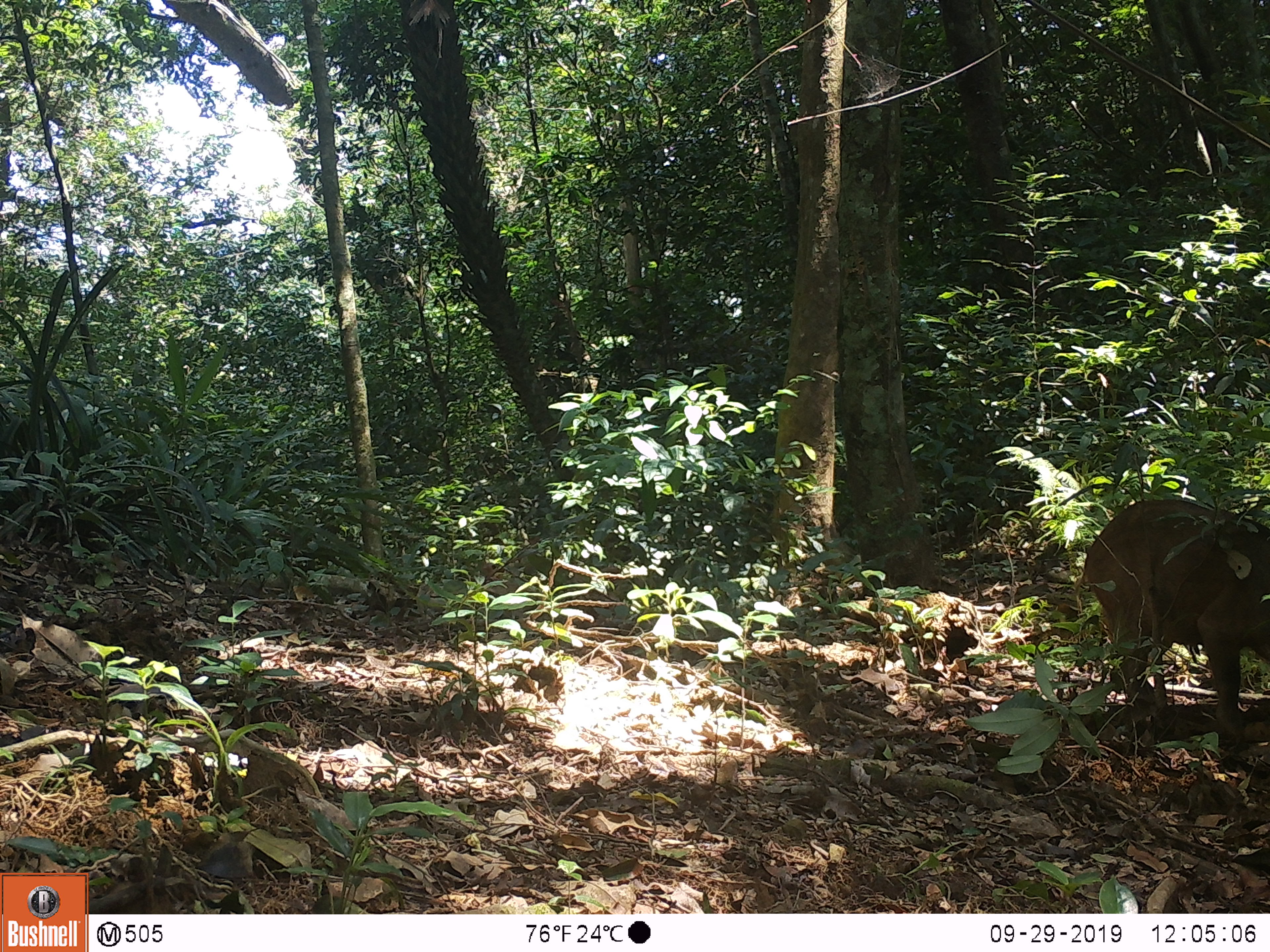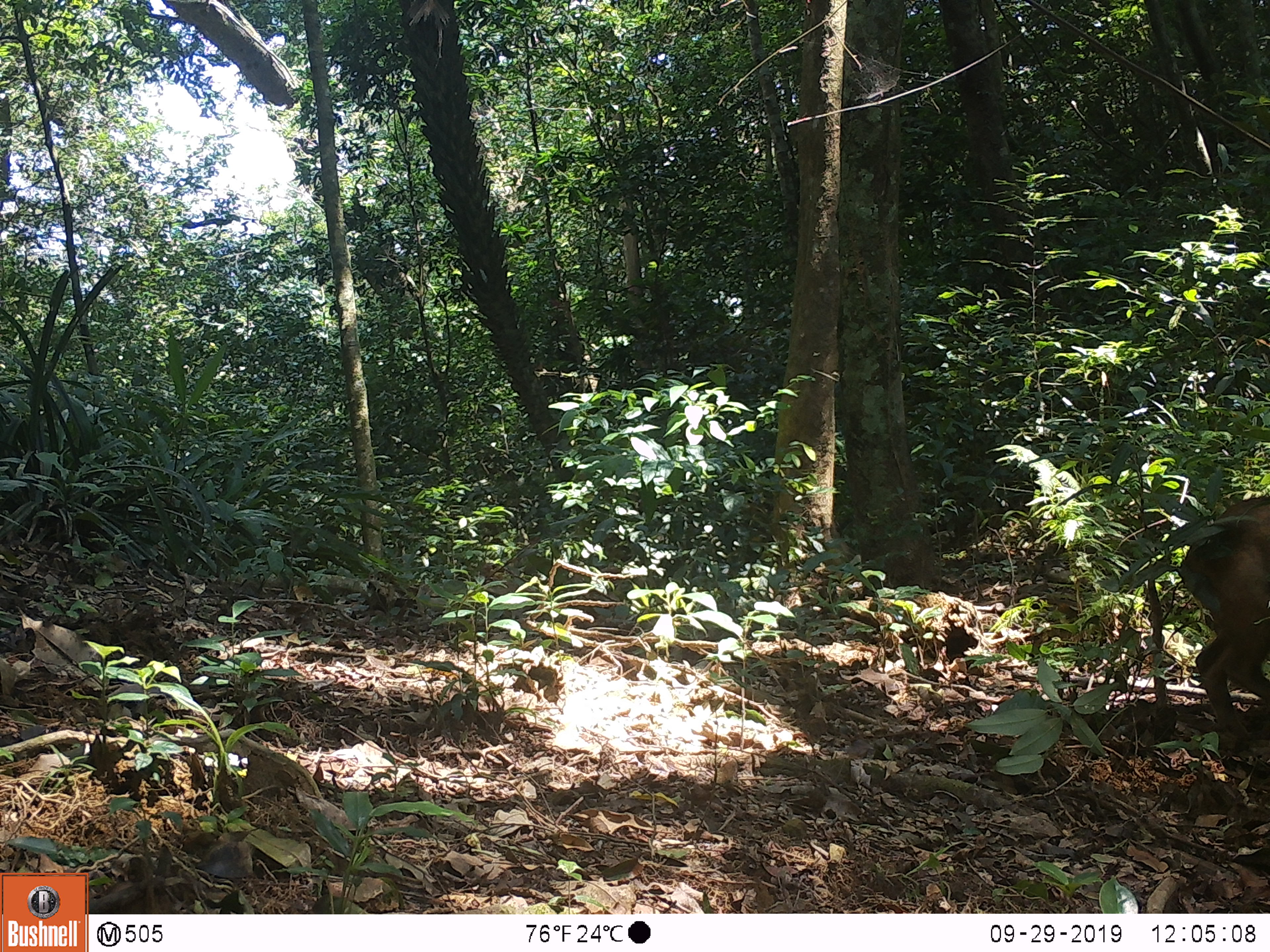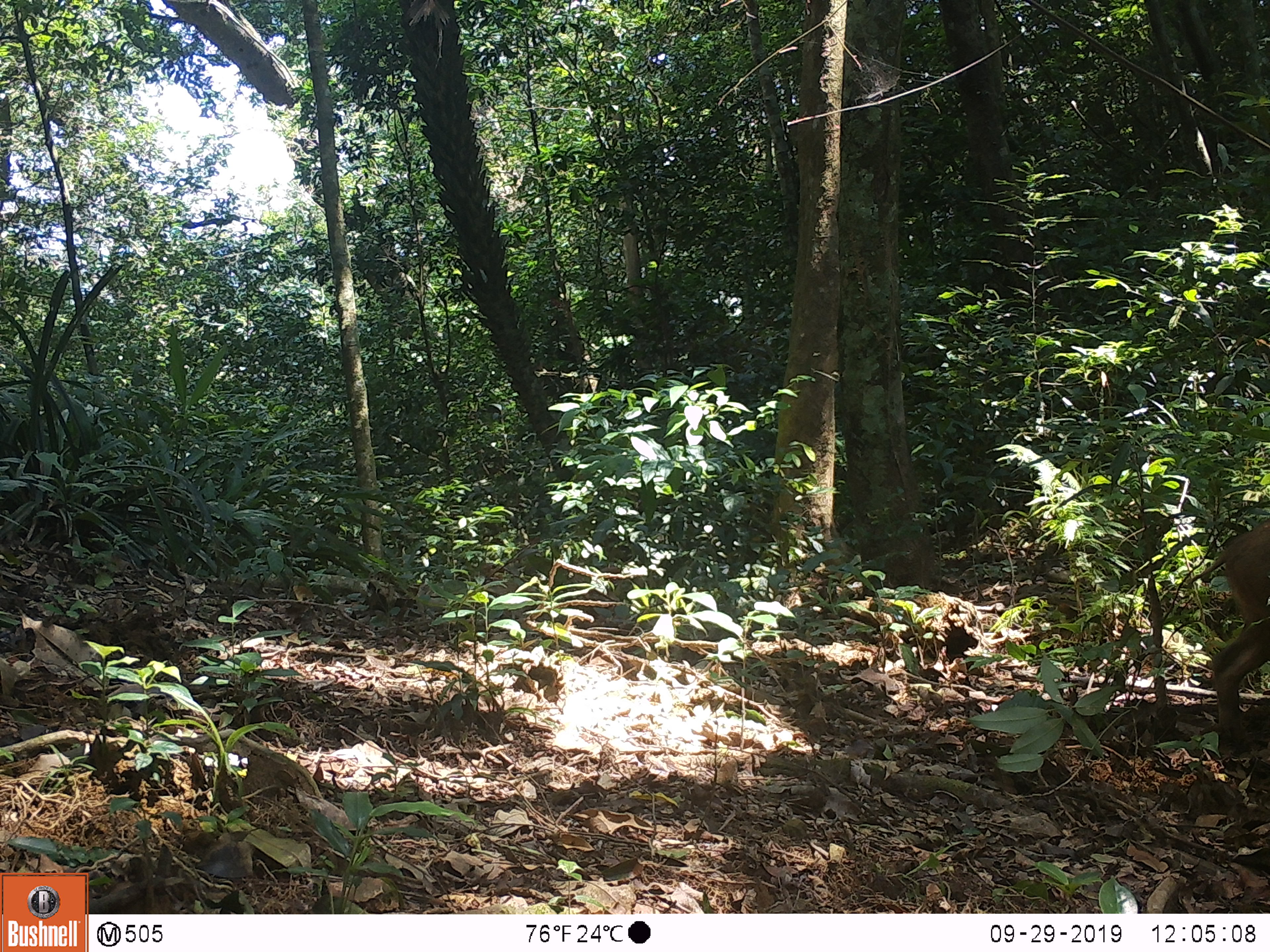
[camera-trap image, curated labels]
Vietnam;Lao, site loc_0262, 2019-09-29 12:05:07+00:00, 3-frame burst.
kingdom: Animalia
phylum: Chordata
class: Mammalia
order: Artiodactyla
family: Suidae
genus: Sus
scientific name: Sus scrofa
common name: eurasian wild pig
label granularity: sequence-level